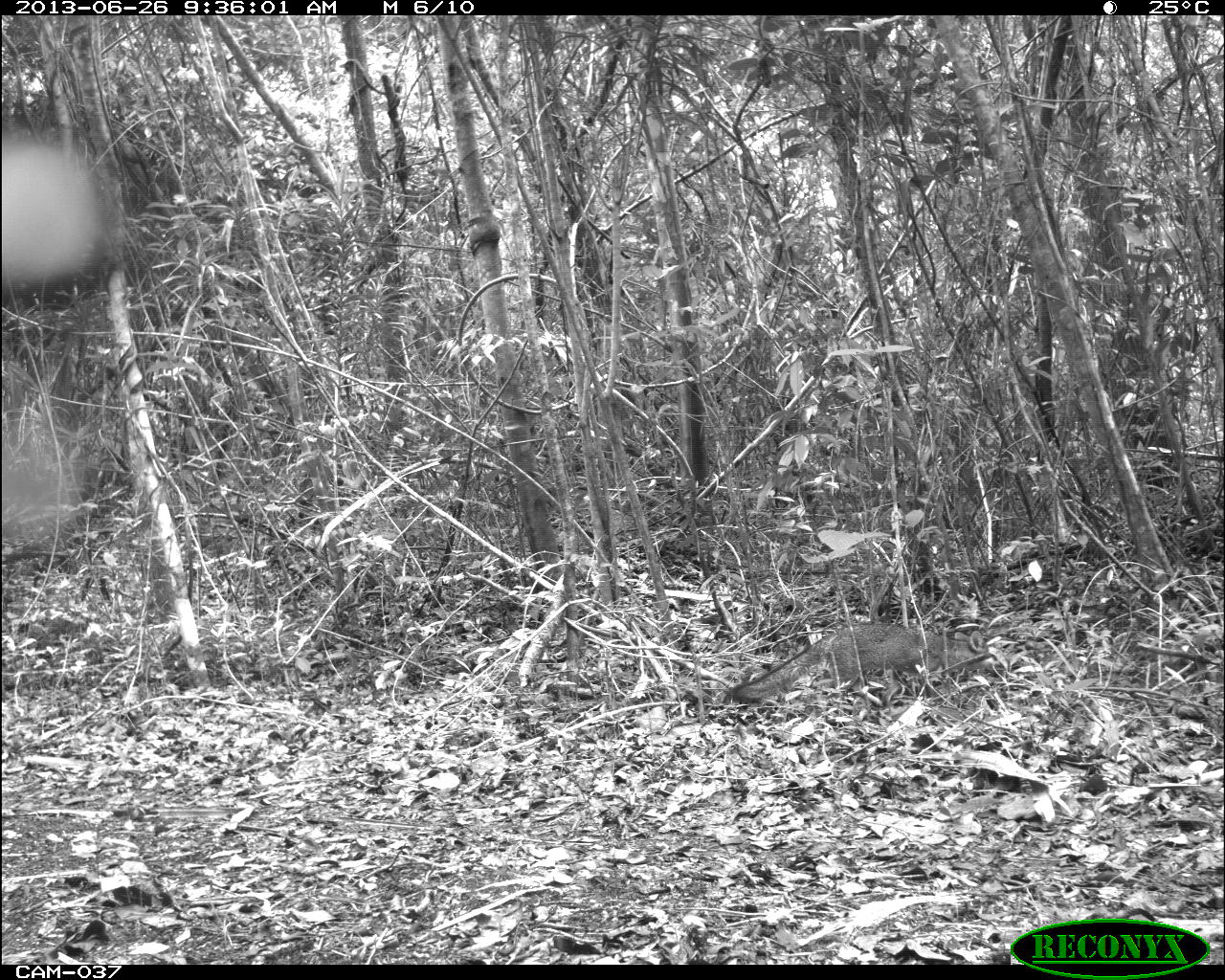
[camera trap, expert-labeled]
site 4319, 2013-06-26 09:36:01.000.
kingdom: Animalia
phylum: Chordata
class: Mammalia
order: Carnivora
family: Canidae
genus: Urocyon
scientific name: Urocyon cinereoargenteus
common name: gray fox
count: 1